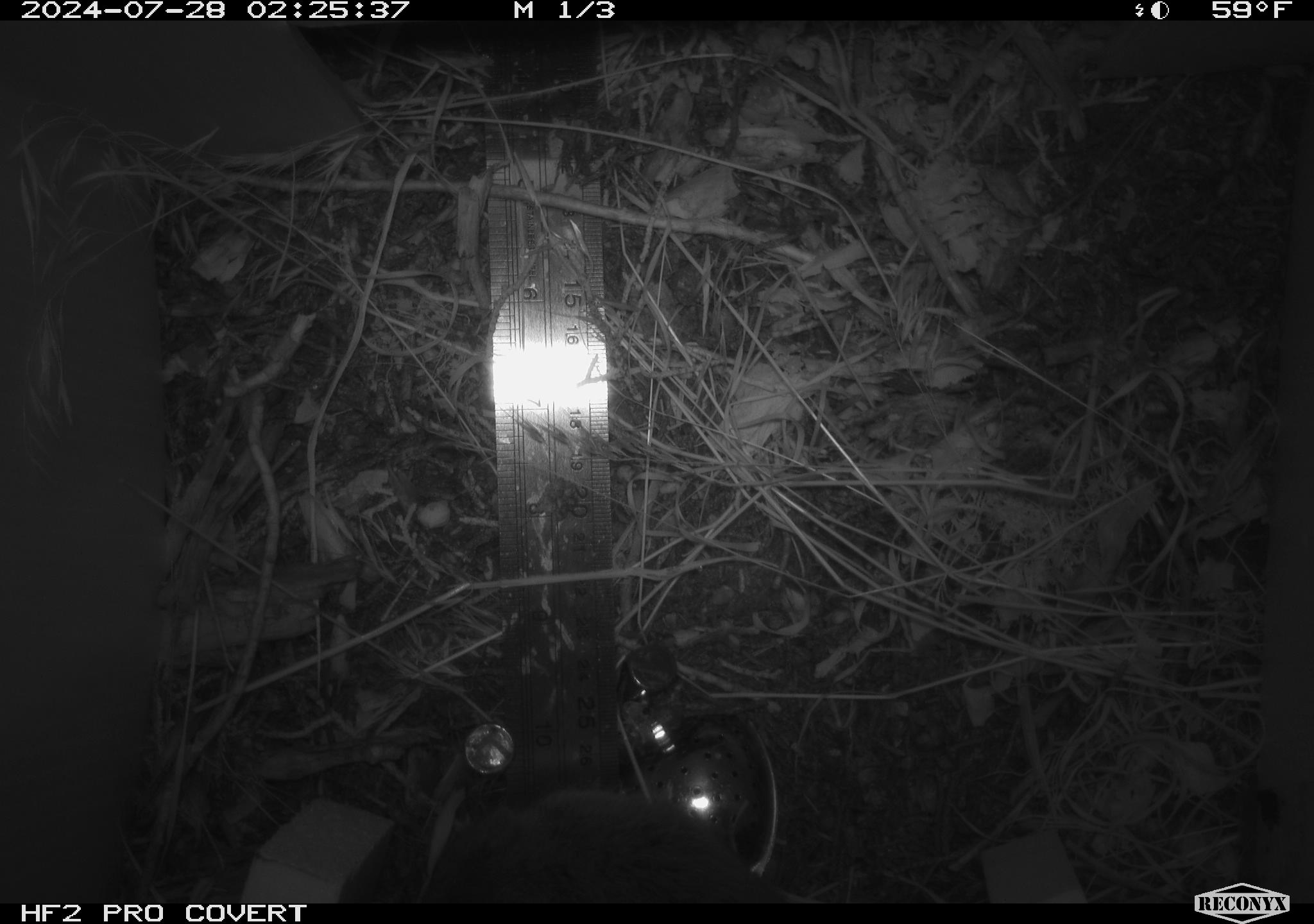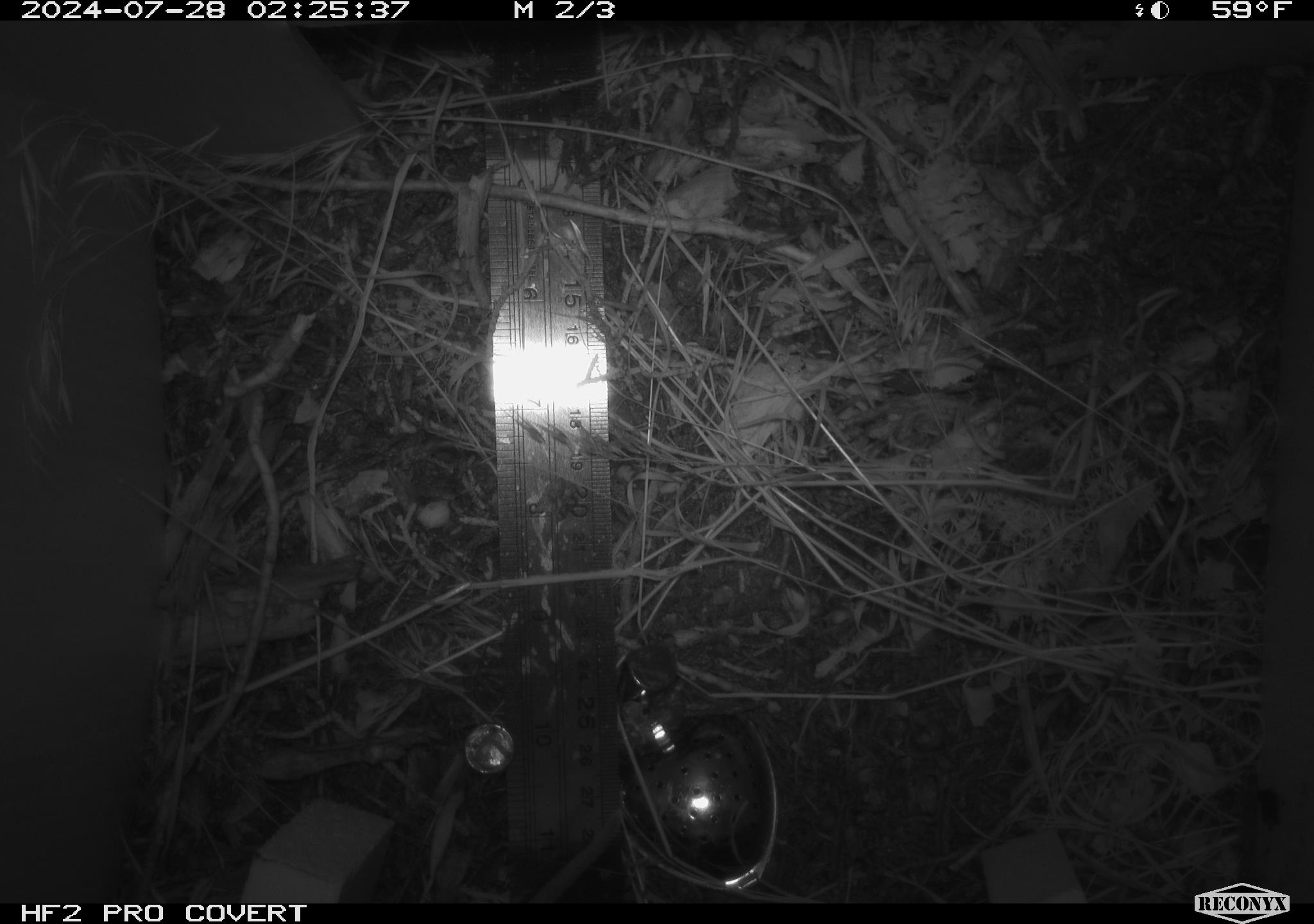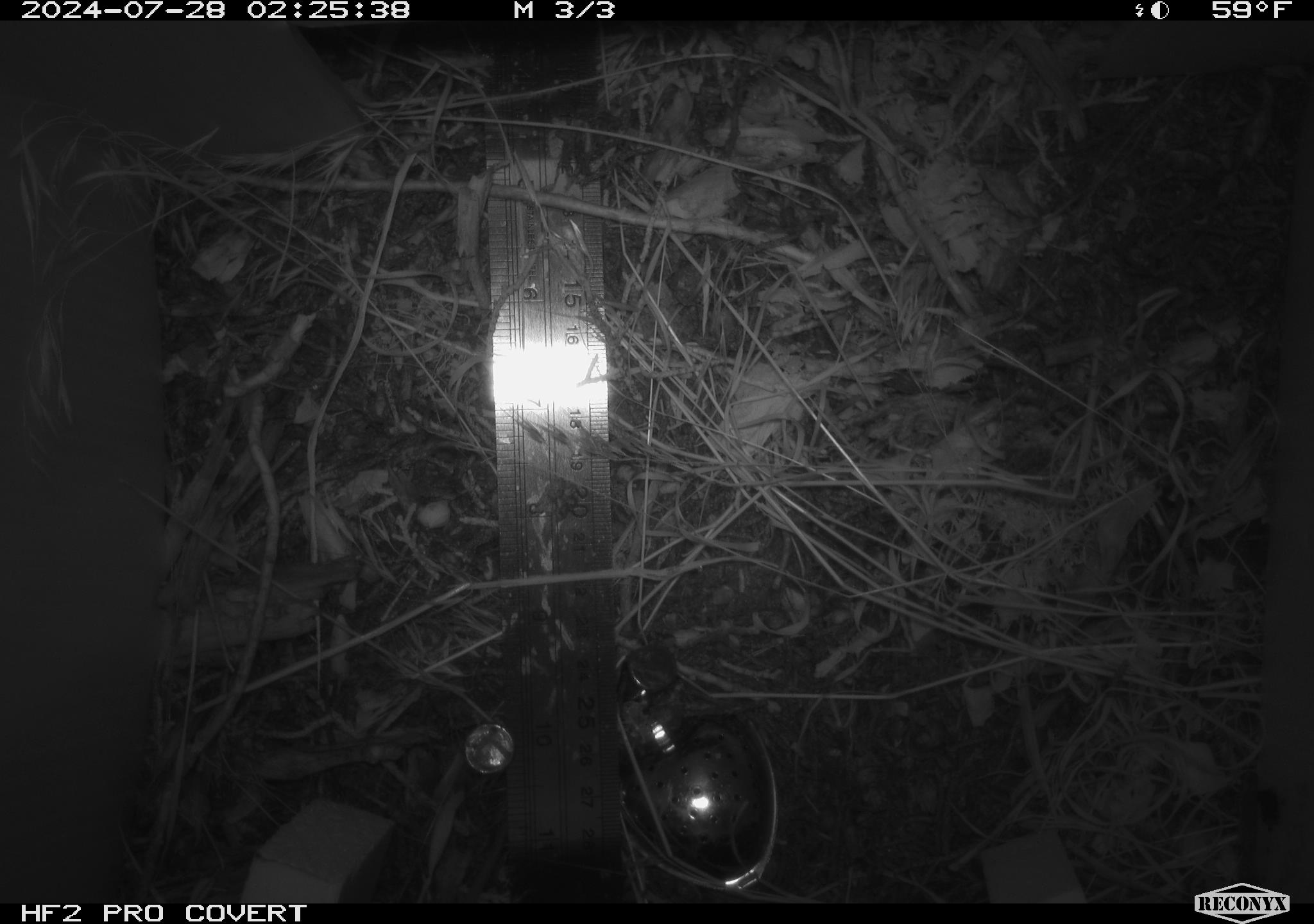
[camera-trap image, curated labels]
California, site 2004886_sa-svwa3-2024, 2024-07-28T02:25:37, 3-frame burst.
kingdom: Animalia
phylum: Chordata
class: Mammalia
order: Rodentia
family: Cricetidae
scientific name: Arvicolinae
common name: voles, lemmings, and muskrats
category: arvicolinae subfamily